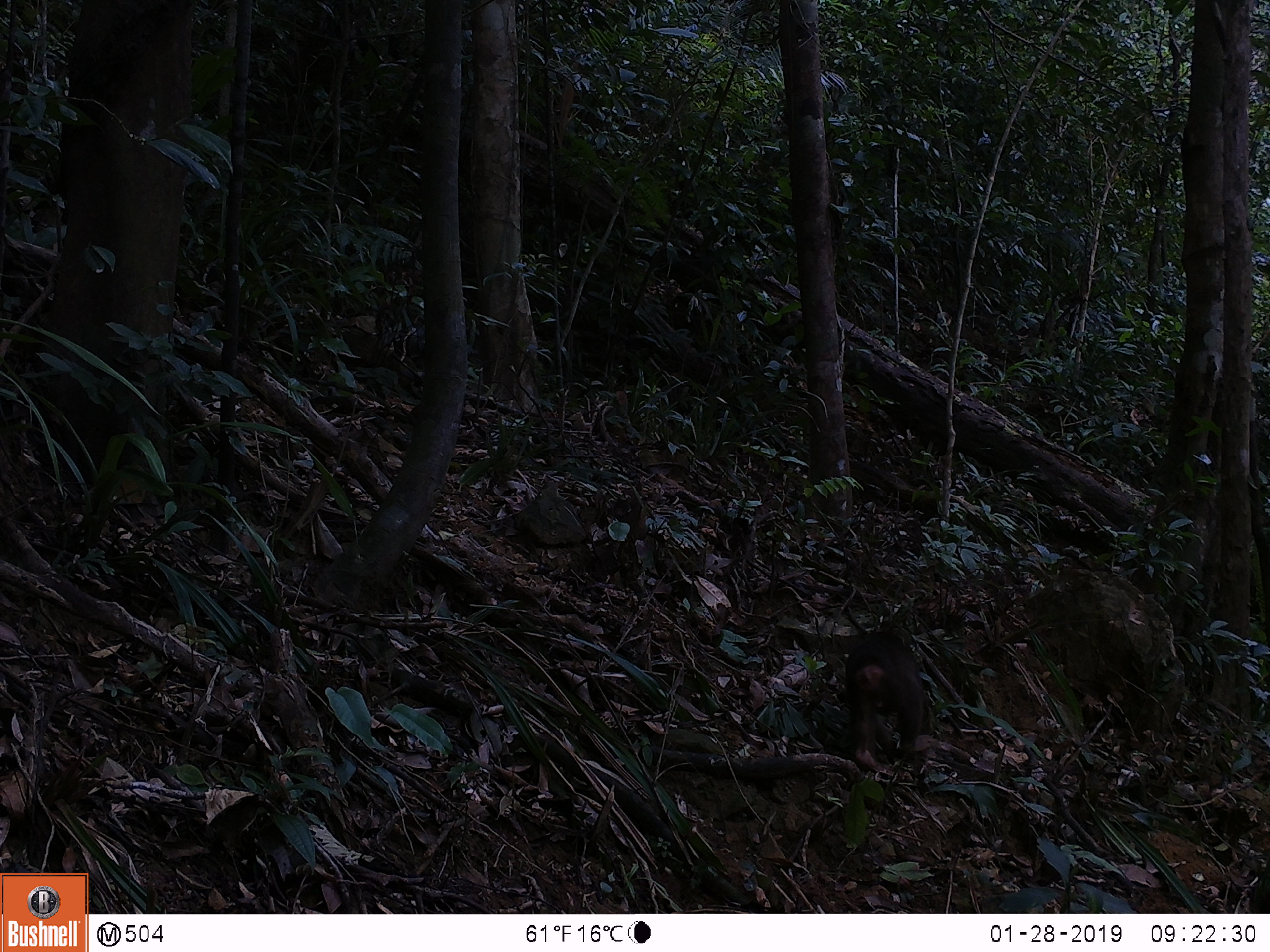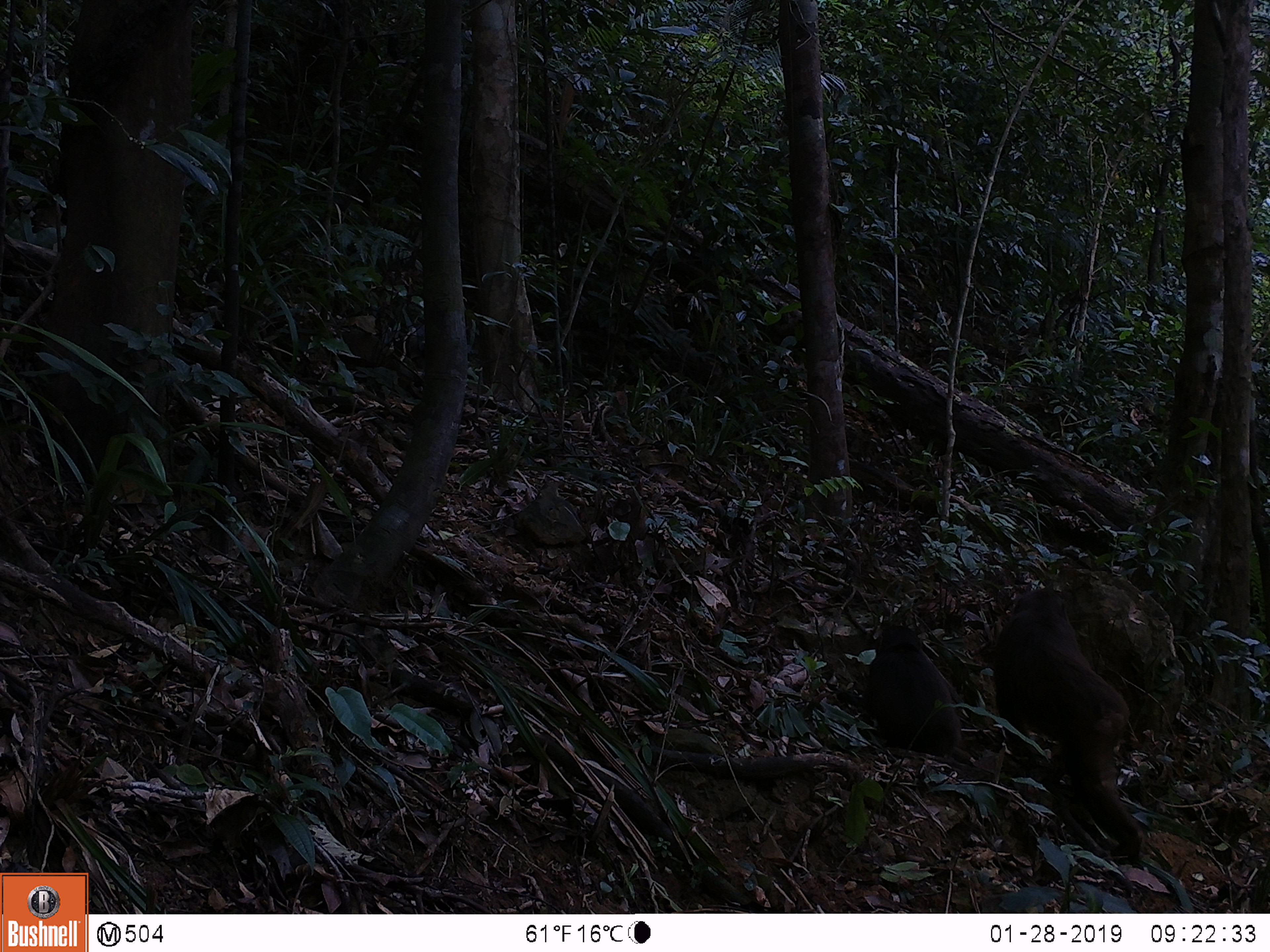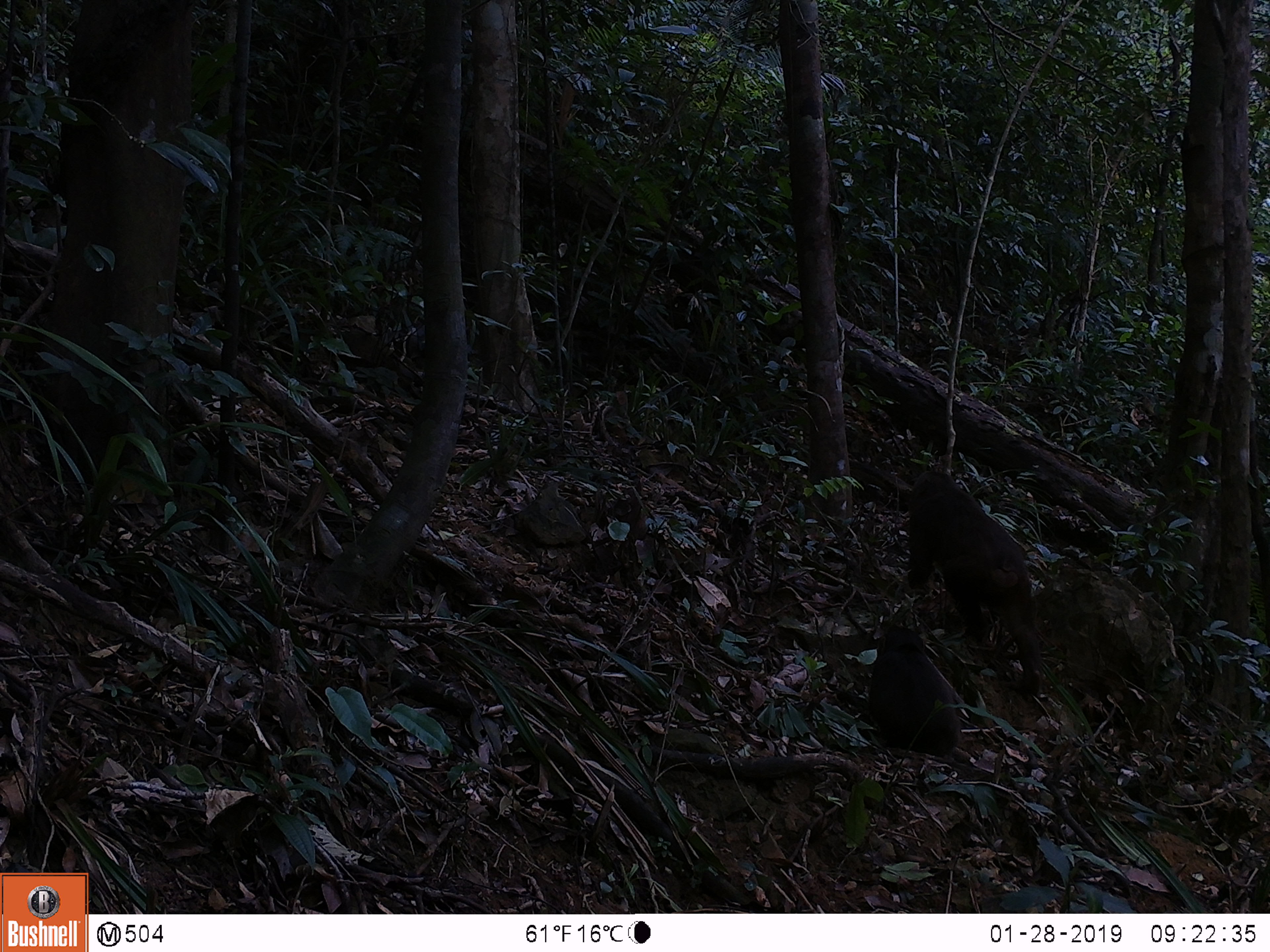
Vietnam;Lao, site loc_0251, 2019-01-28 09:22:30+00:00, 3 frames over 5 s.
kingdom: Animalia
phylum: Chordata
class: Mammalia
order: Primates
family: Cercopithecidae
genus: Macaca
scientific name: Macaca arctoides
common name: stump-tailed macaque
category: stump tailed macaque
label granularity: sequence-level